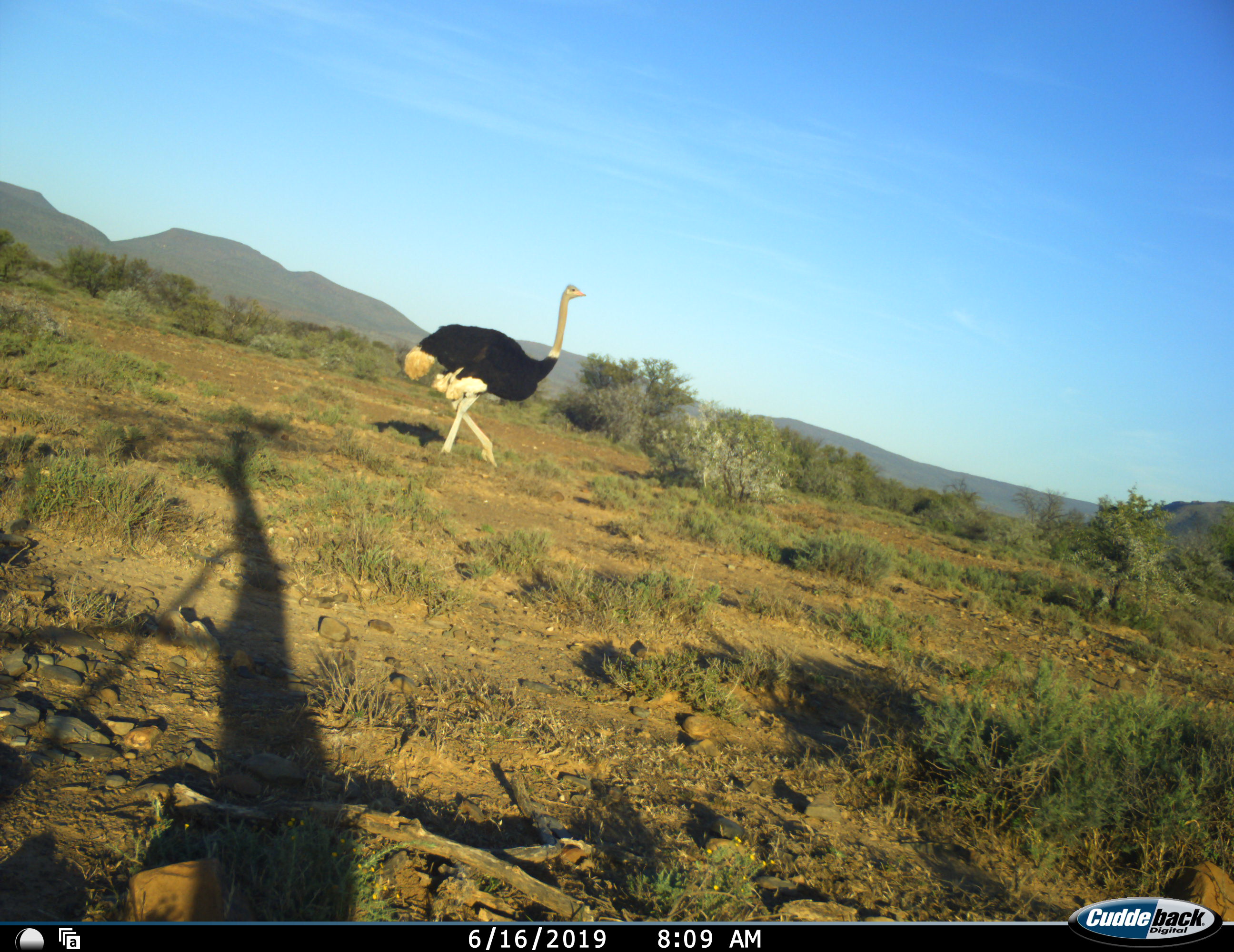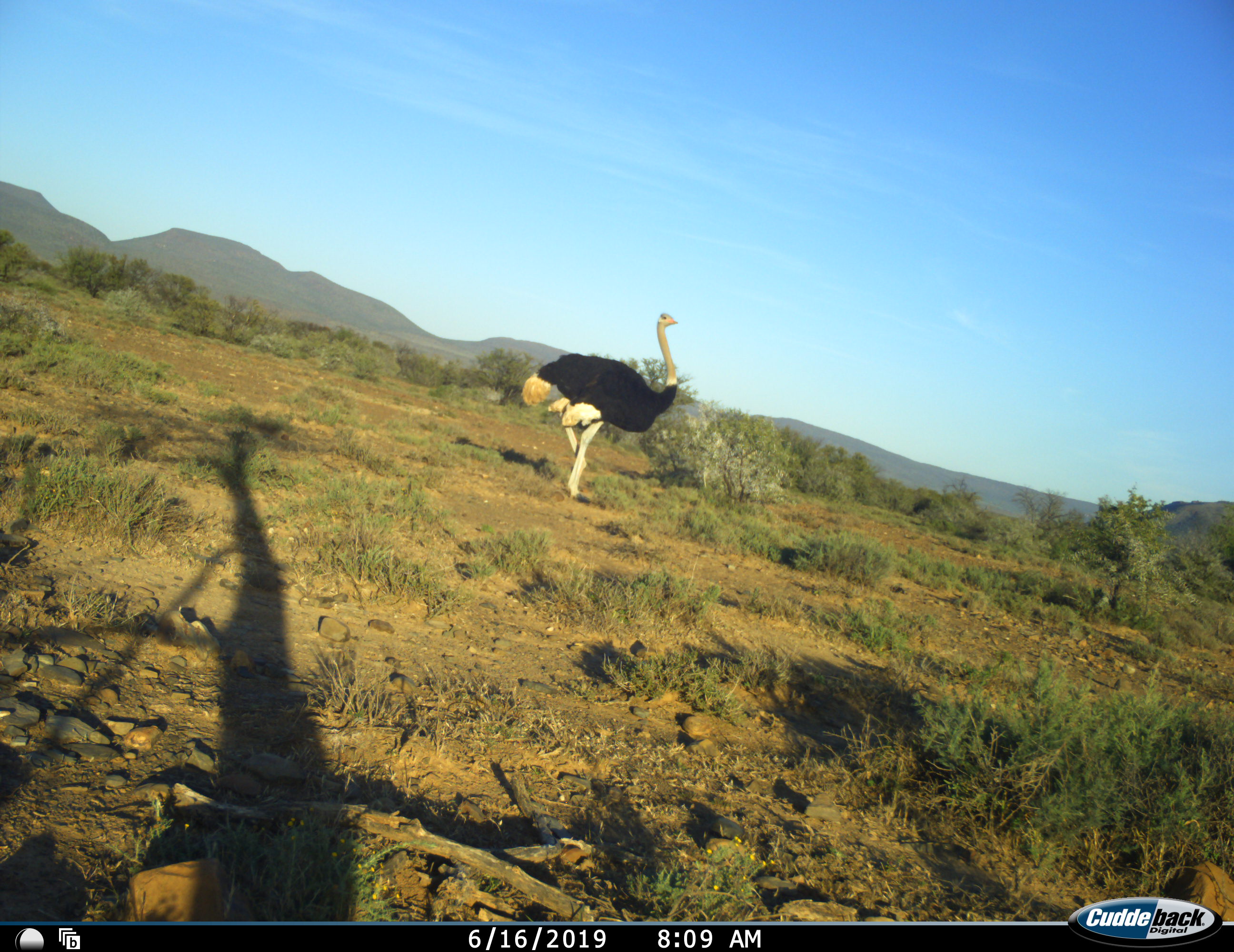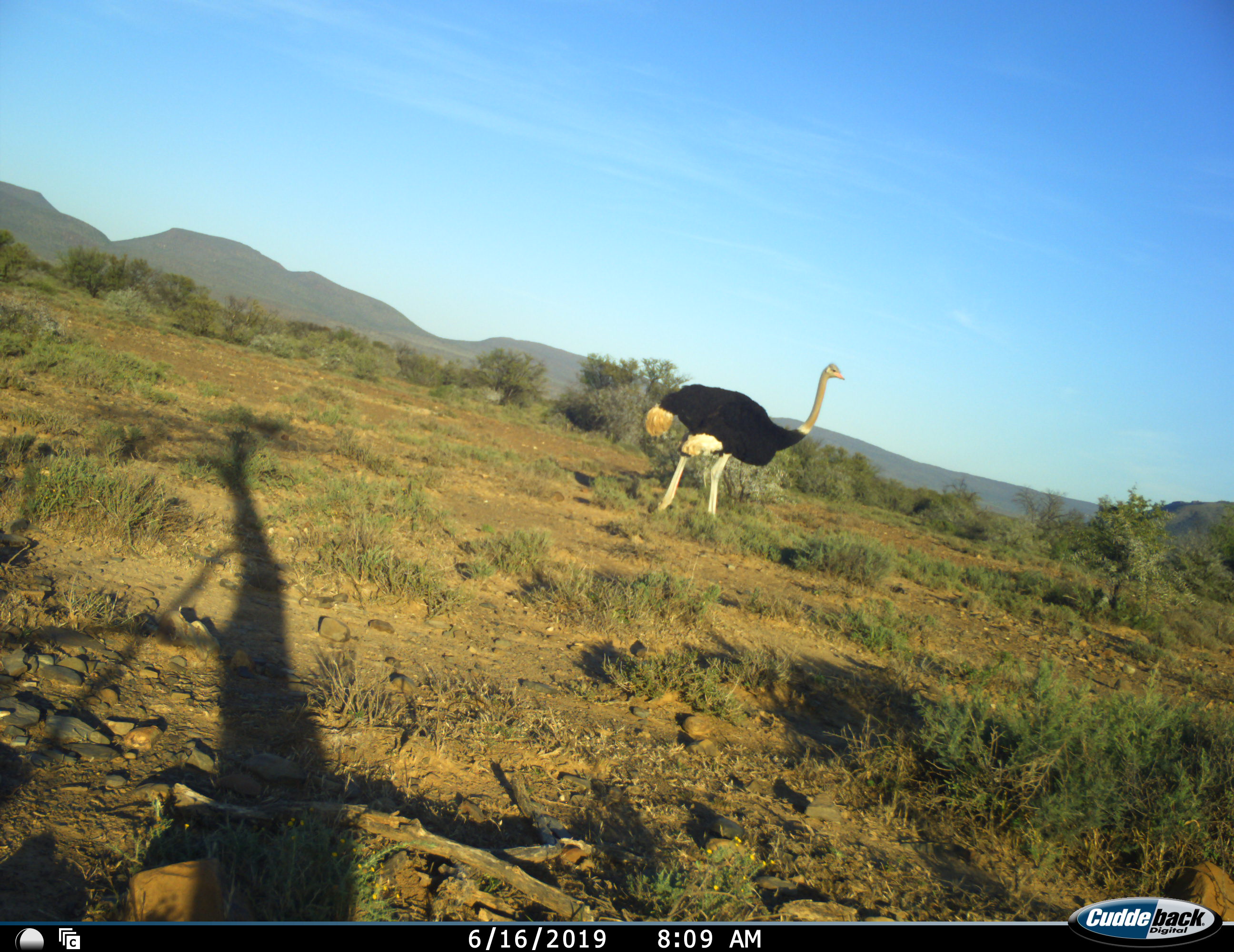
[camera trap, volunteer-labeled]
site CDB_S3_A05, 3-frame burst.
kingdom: Animalia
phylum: Chordata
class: Aves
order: Struthioniformes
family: Struthionidae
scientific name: Struthionidae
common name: ostrich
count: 1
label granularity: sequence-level